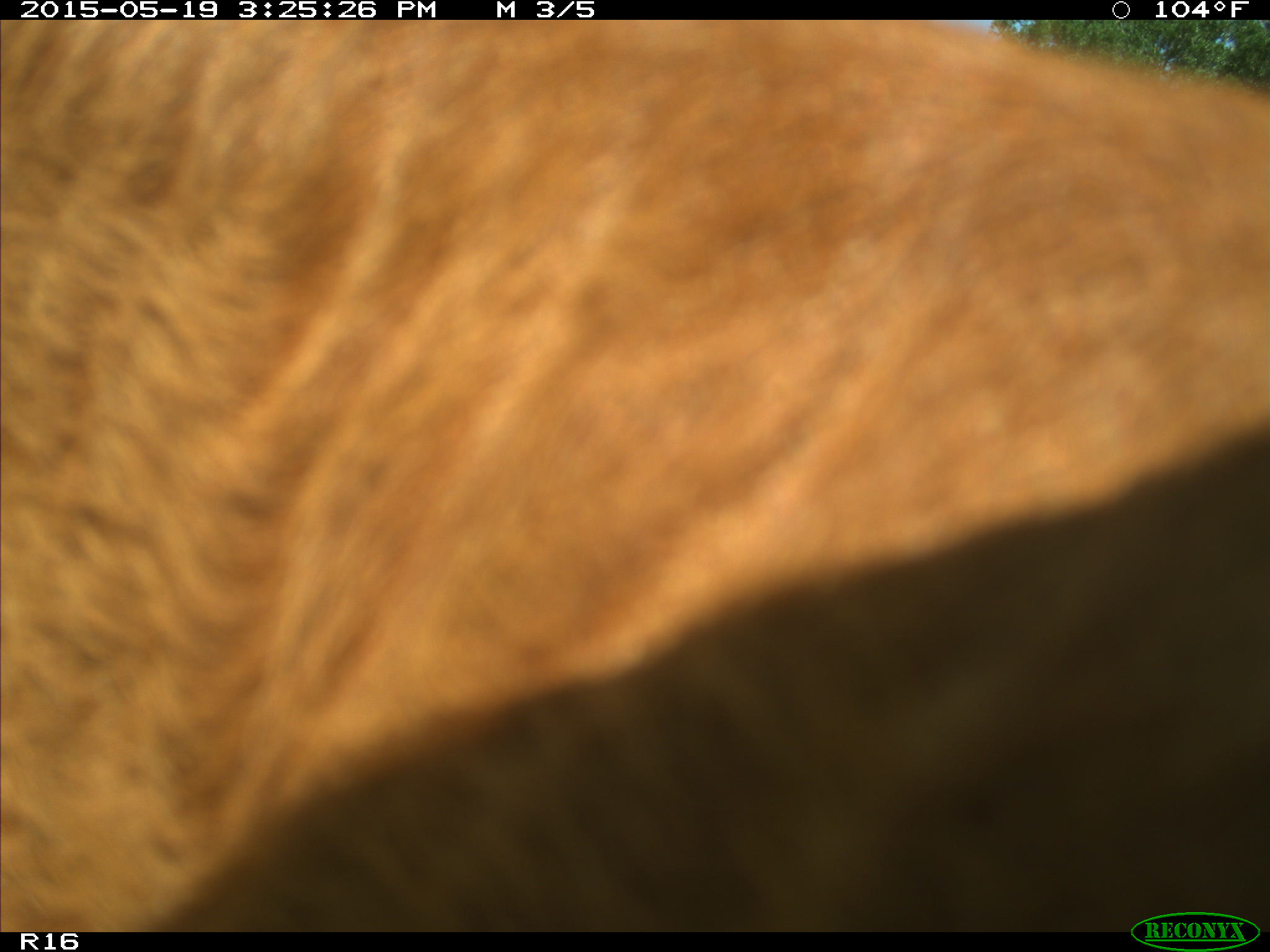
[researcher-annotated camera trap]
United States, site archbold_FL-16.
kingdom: Animalia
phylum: Chordata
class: Mammalia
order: Artiodactyla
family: Bovidae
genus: Bos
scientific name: Bos taurus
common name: domestic cow